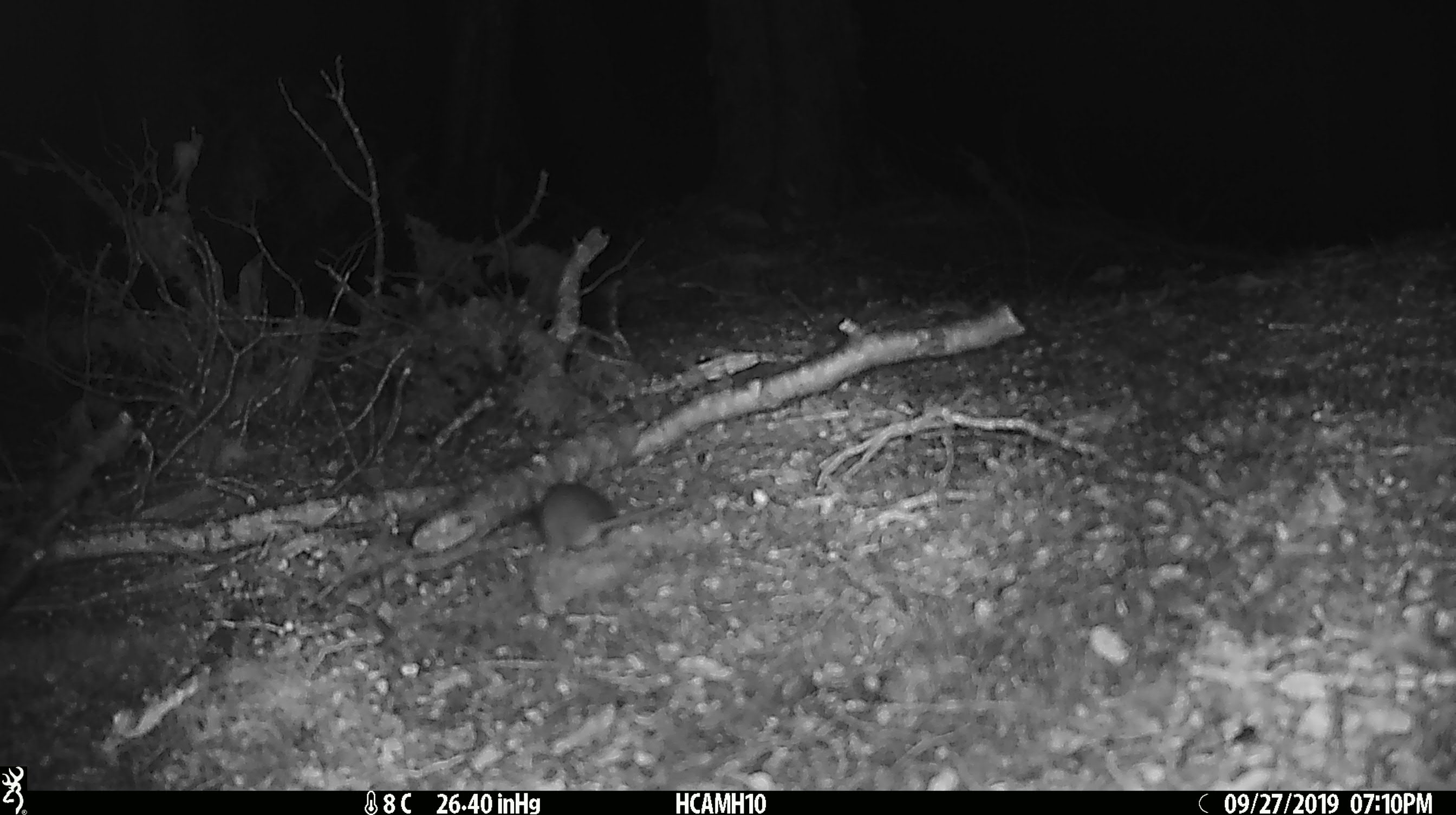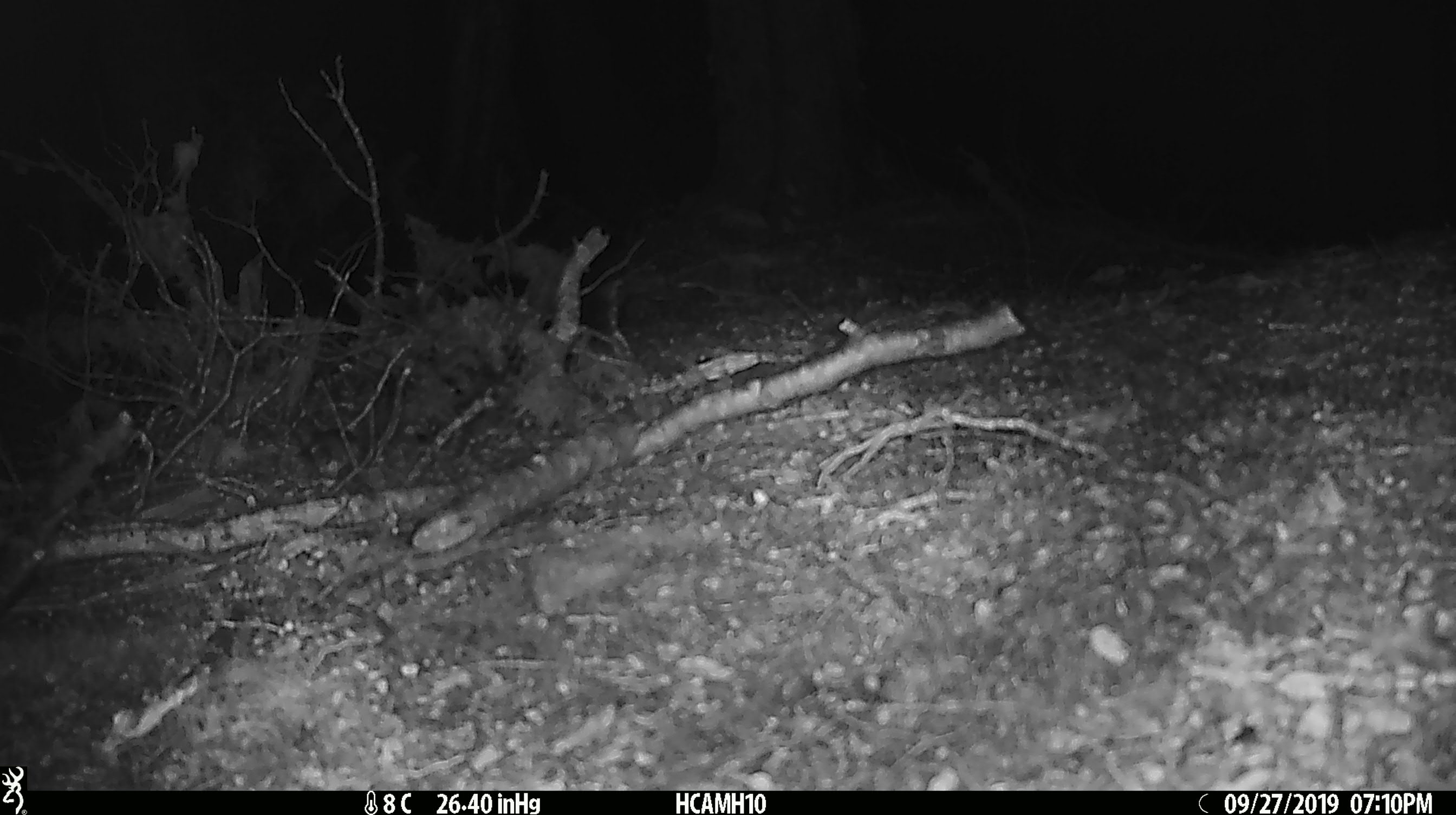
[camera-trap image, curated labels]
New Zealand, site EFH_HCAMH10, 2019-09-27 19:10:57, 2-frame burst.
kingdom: Animalia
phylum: Chordata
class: Mammalia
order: Rodentia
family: Muridae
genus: Mus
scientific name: Mus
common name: mouse